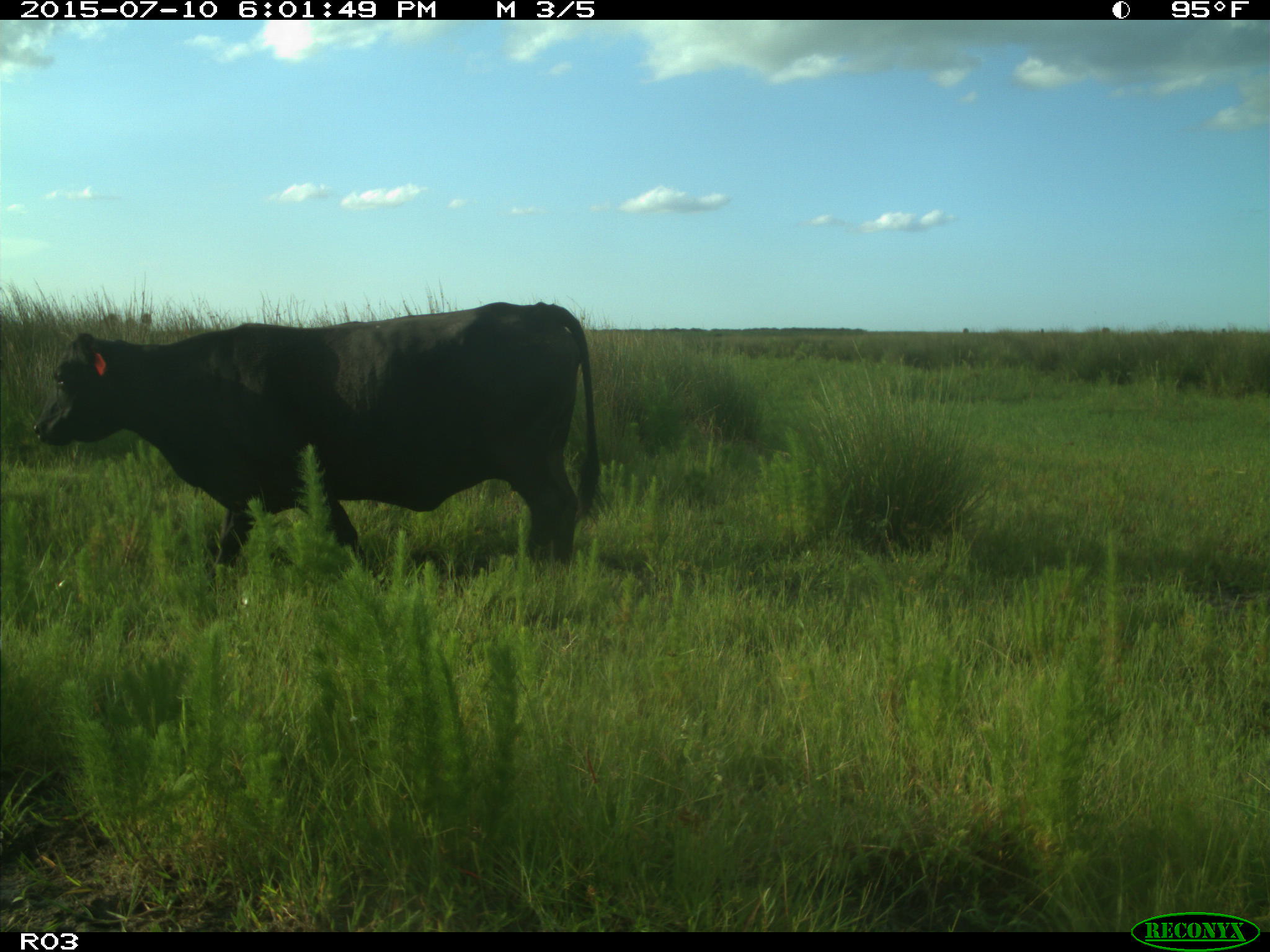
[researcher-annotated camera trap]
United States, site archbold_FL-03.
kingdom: Animalia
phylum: Chordata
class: Mammalia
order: Artiodactyla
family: Bovidae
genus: Bos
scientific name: Bos taurus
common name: domestic cow